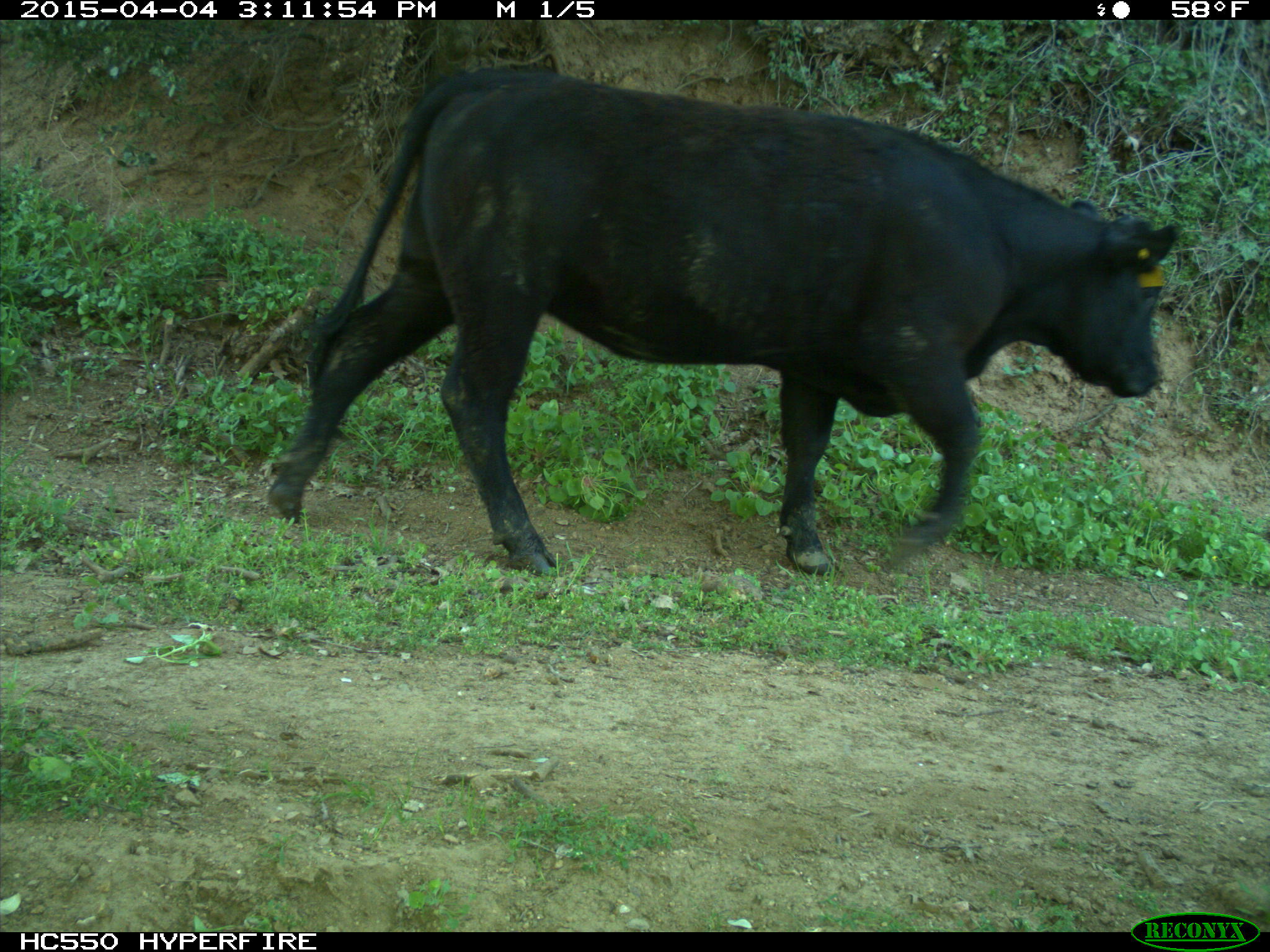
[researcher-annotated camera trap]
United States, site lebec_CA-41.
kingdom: Animalia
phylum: Chordata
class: Mammalia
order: Artiodactyla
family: Bovidae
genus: Bos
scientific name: Bos taurus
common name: domestic cow